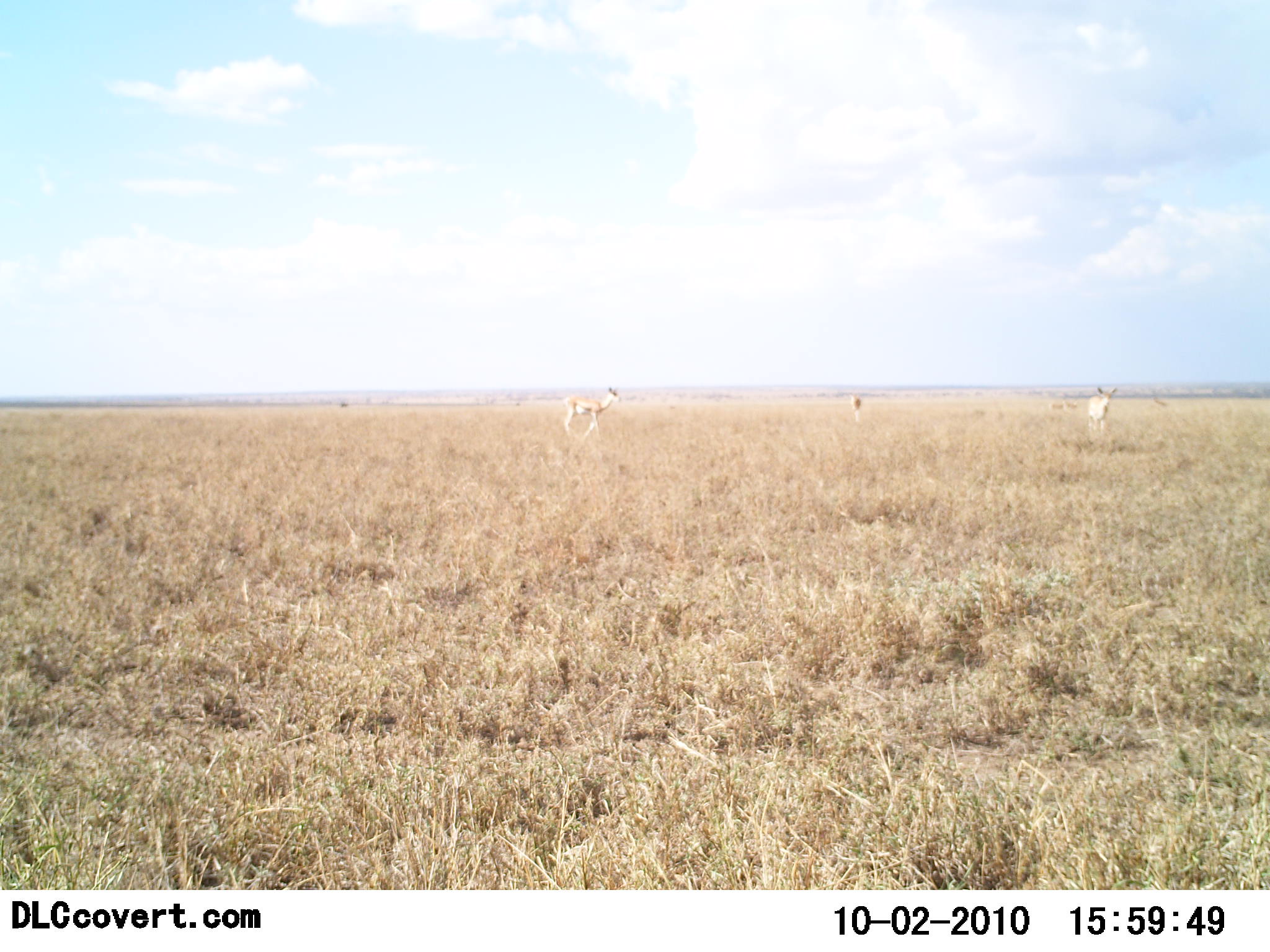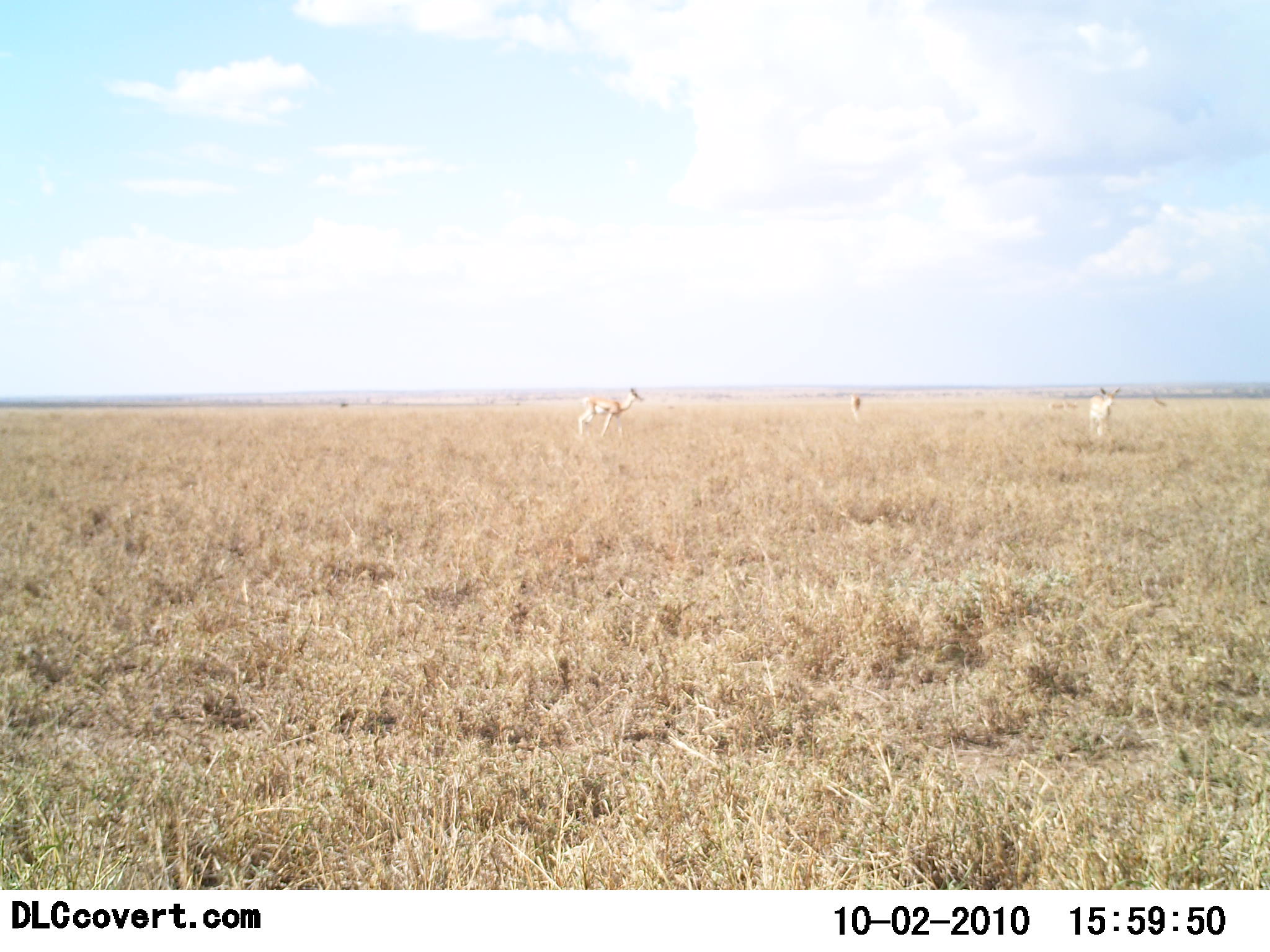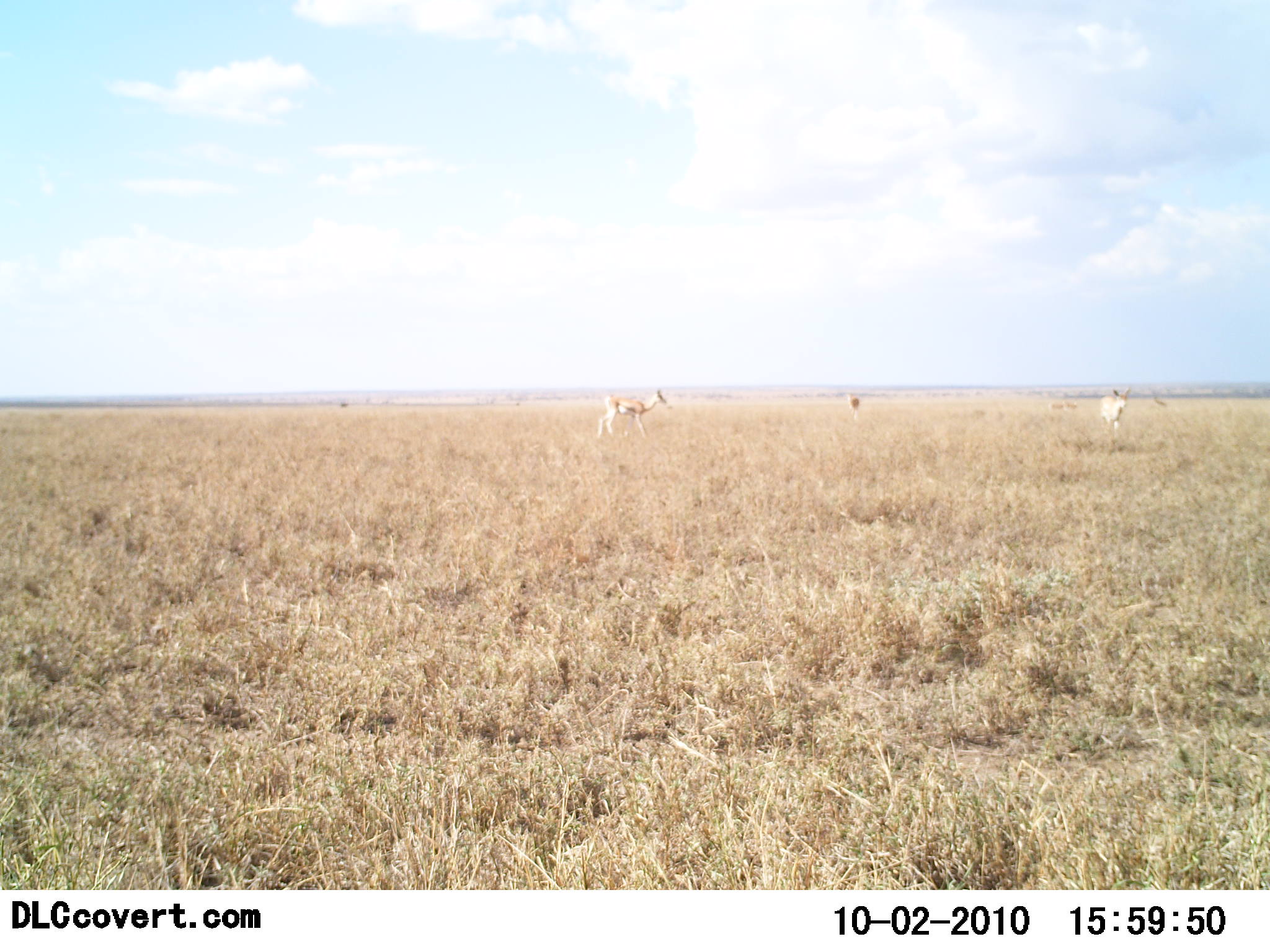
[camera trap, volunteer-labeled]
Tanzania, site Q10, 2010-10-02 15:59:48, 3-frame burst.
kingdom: Animalia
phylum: Chordata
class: Mammalia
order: Artiodactyla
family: Bovidae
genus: Nanger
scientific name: Nanger granti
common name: grant's gazelle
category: gazellegrants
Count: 3.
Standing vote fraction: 43%.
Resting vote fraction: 0%.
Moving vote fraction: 79%.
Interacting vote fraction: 0%.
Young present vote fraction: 0%.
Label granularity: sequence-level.